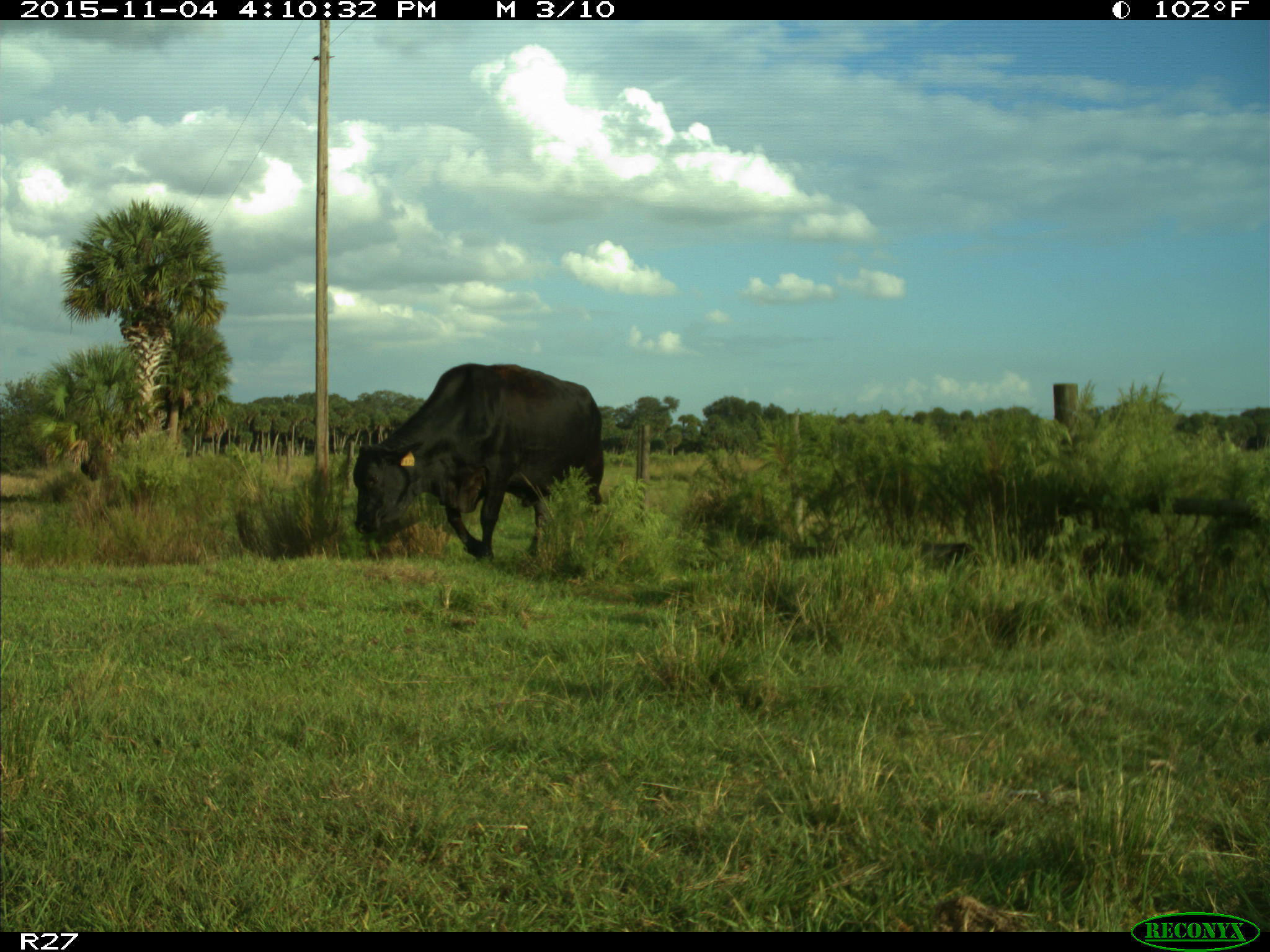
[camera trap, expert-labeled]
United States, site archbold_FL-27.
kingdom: Animalia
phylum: Chordata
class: Mammalia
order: Artiodactyla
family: Bovidae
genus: Bos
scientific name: Bos taurus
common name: domestic cow